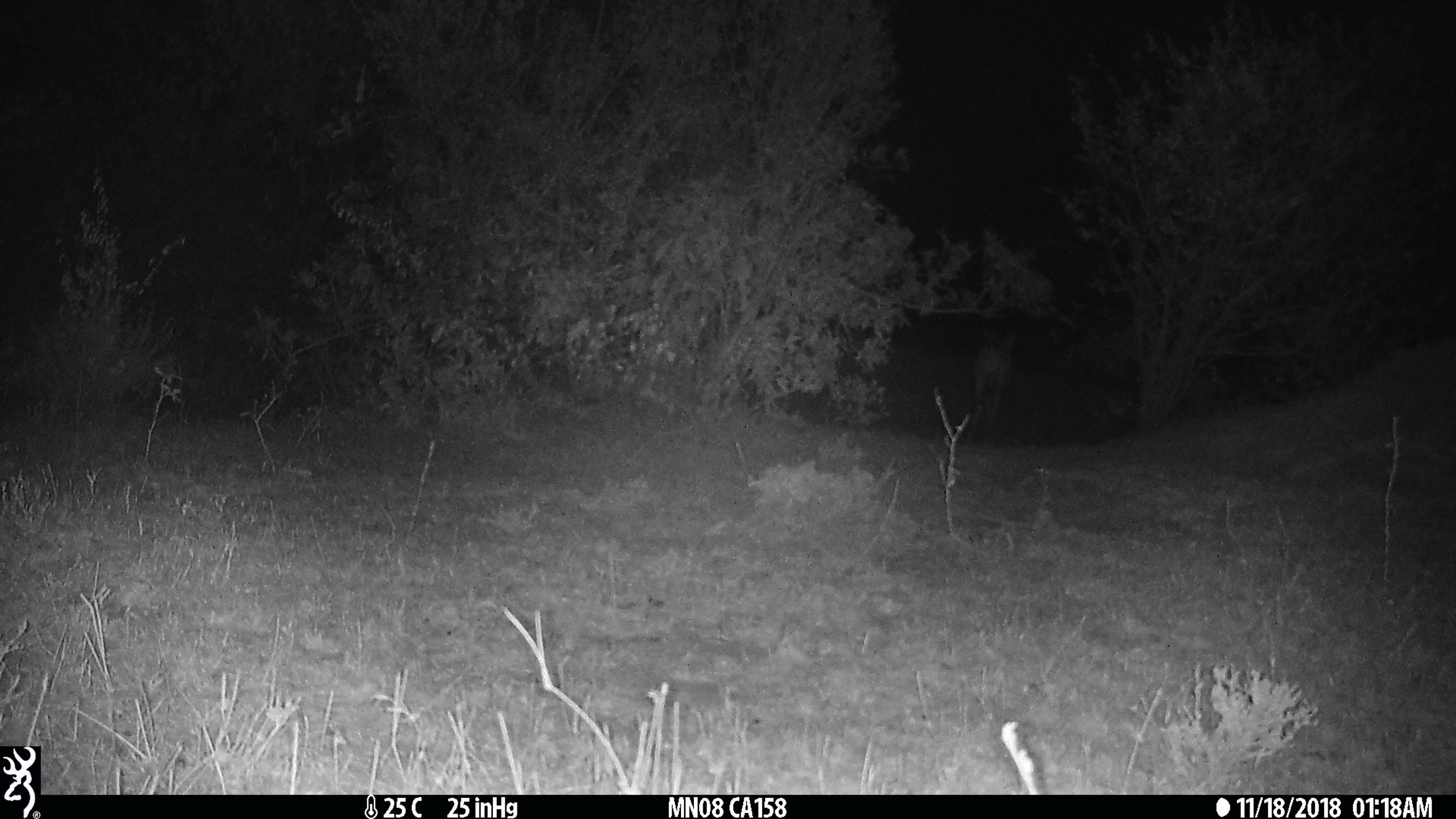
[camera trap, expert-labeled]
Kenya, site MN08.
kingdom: Animalia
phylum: Chordata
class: Mammalia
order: Artiodactyla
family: Bovidae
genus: Tragelaphus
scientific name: Tragelaphus scriptus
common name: bushbuck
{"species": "bushbuck (Tragelaphus scriptus)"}